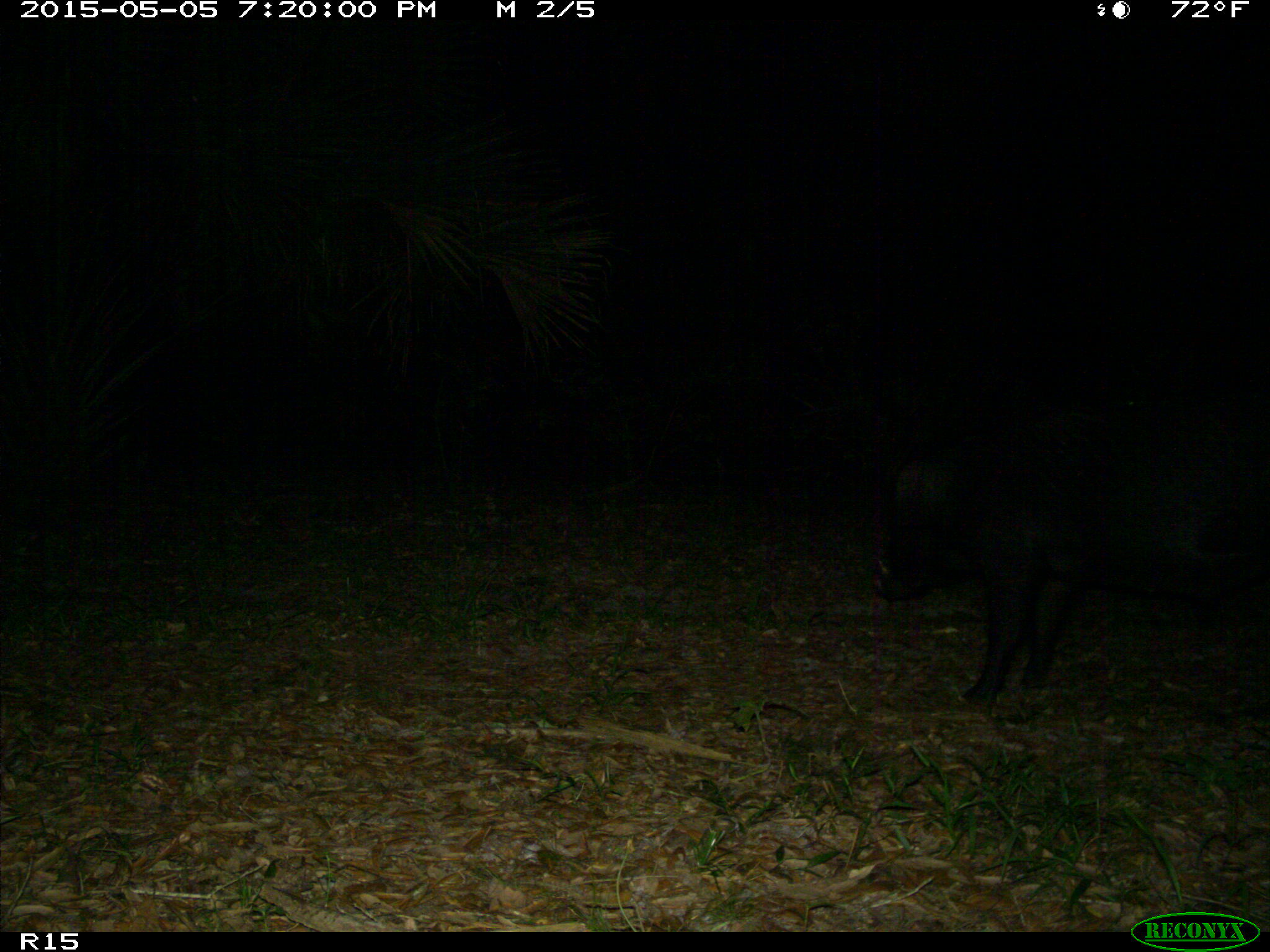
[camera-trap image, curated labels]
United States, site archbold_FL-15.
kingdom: Animalia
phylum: Chordata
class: Mammalia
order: Artiodactyla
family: Suidae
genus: Sus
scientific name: Sus scrofa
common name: wild boar